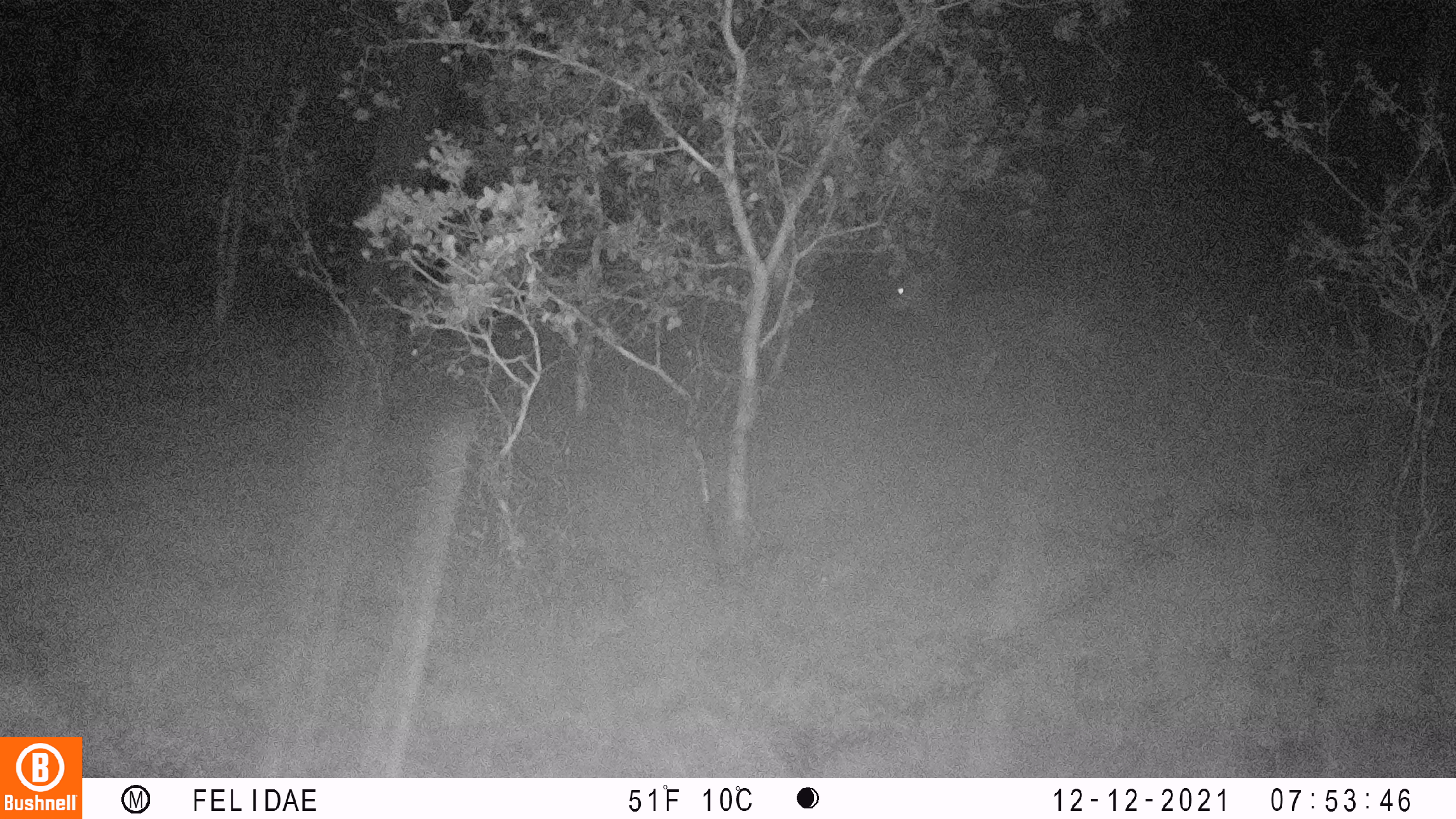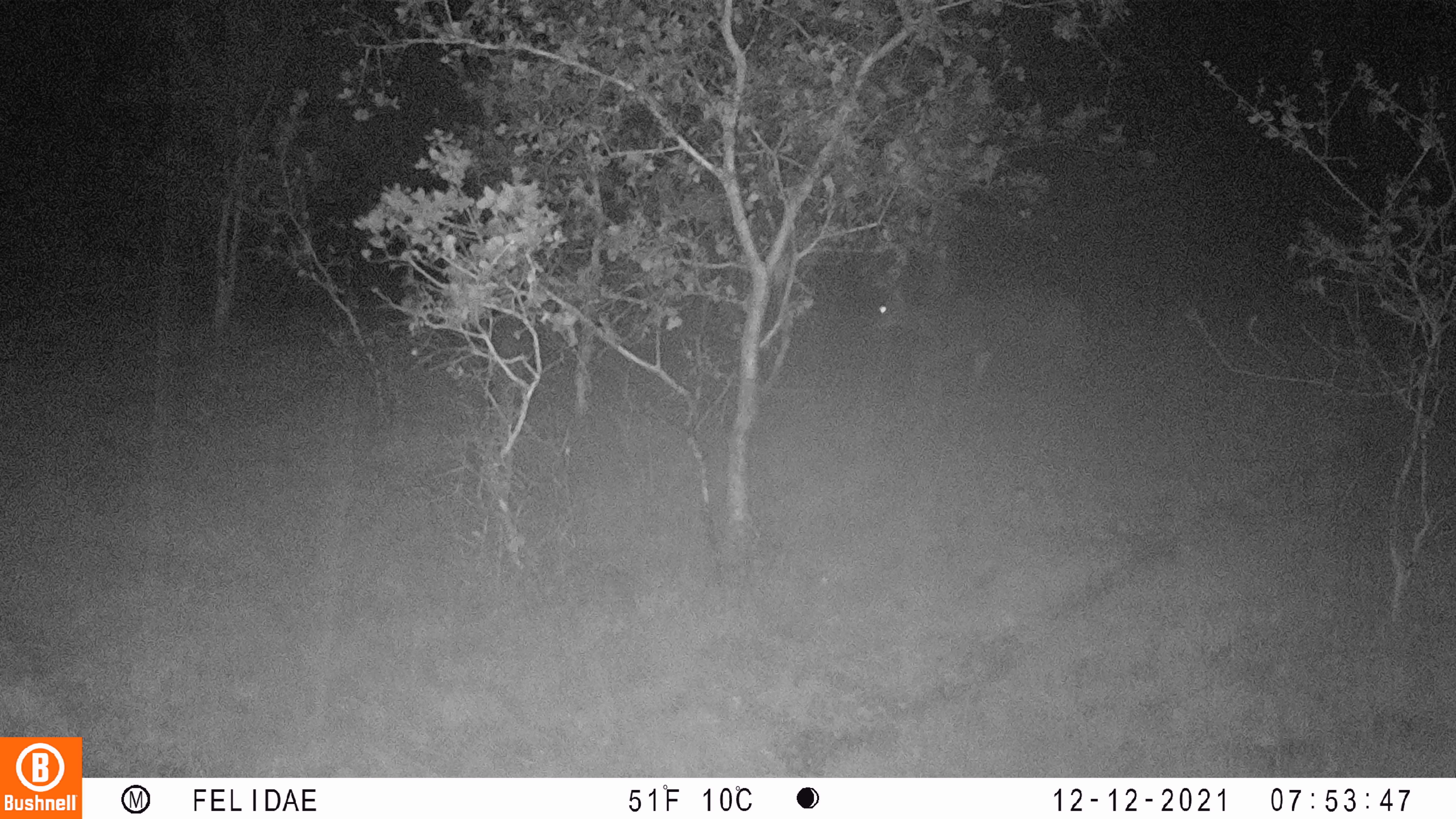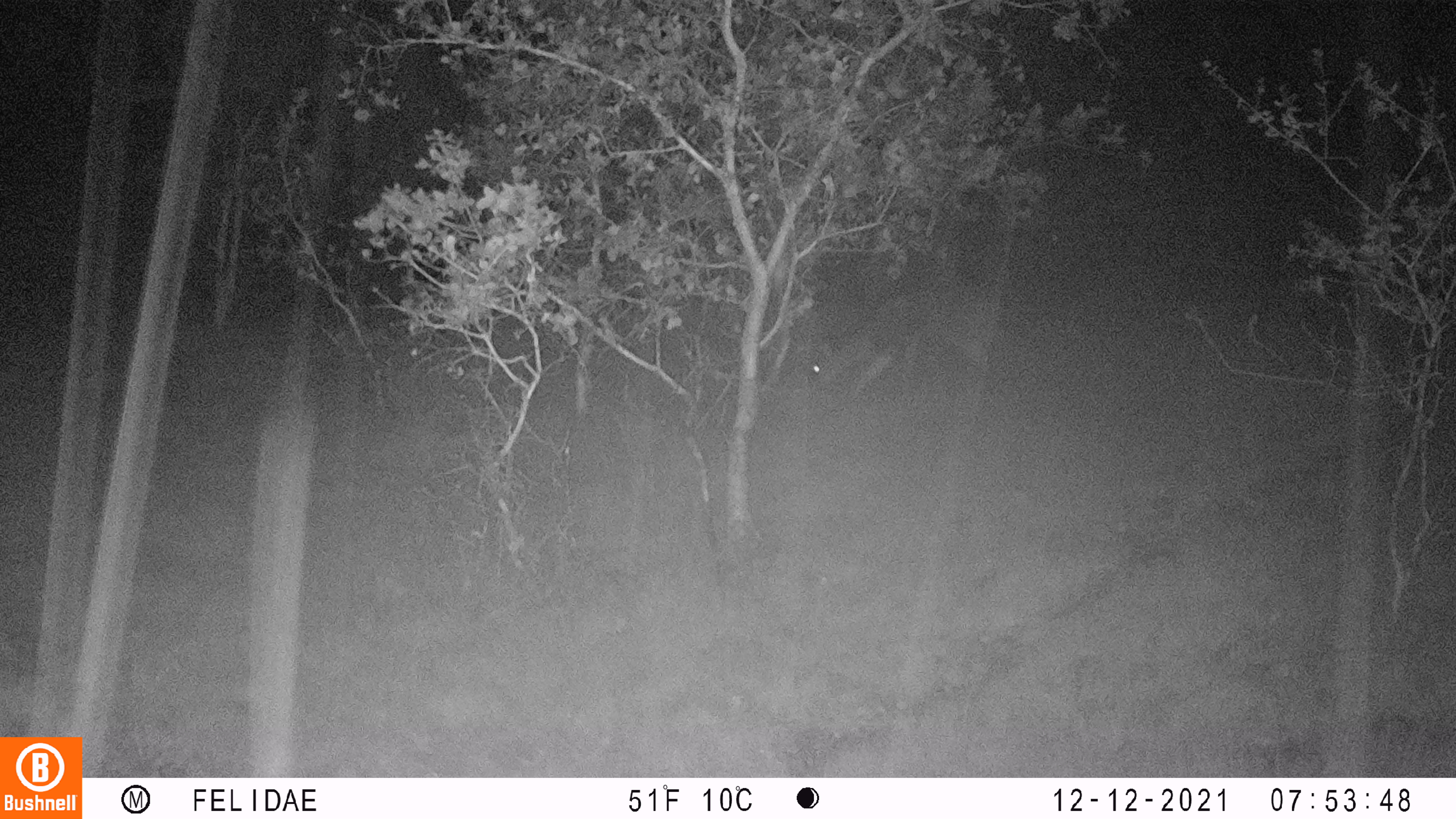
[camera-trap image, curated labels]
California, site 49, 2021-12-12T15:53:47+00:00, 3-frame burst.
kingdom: Animalia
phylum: Chordata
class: Mammalia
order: Artiodactyla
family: Cervidae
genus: Odocoileus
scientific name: Odocoileus hemionus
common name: mule deer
Mule deer (Odocoileus hemionus).